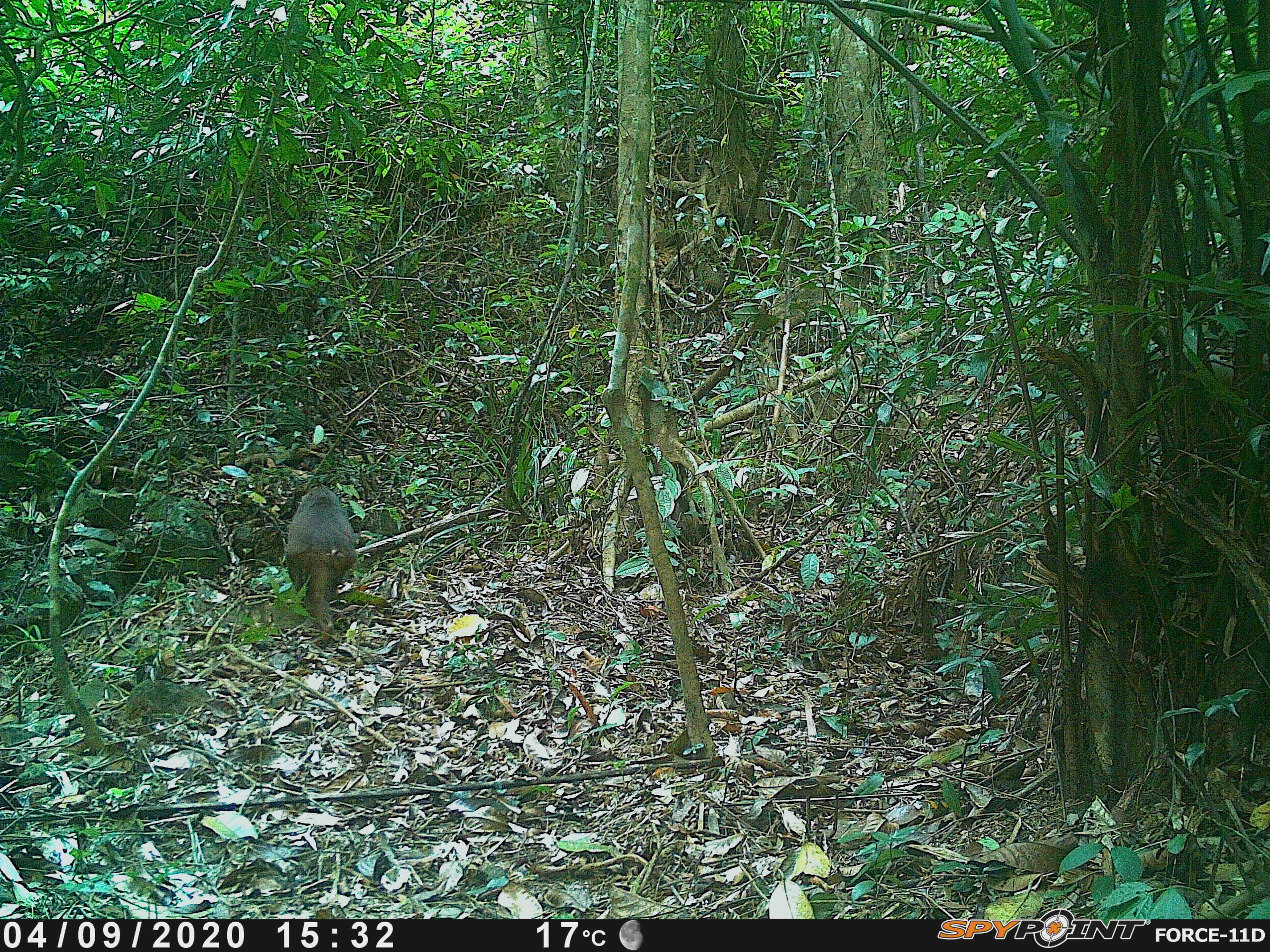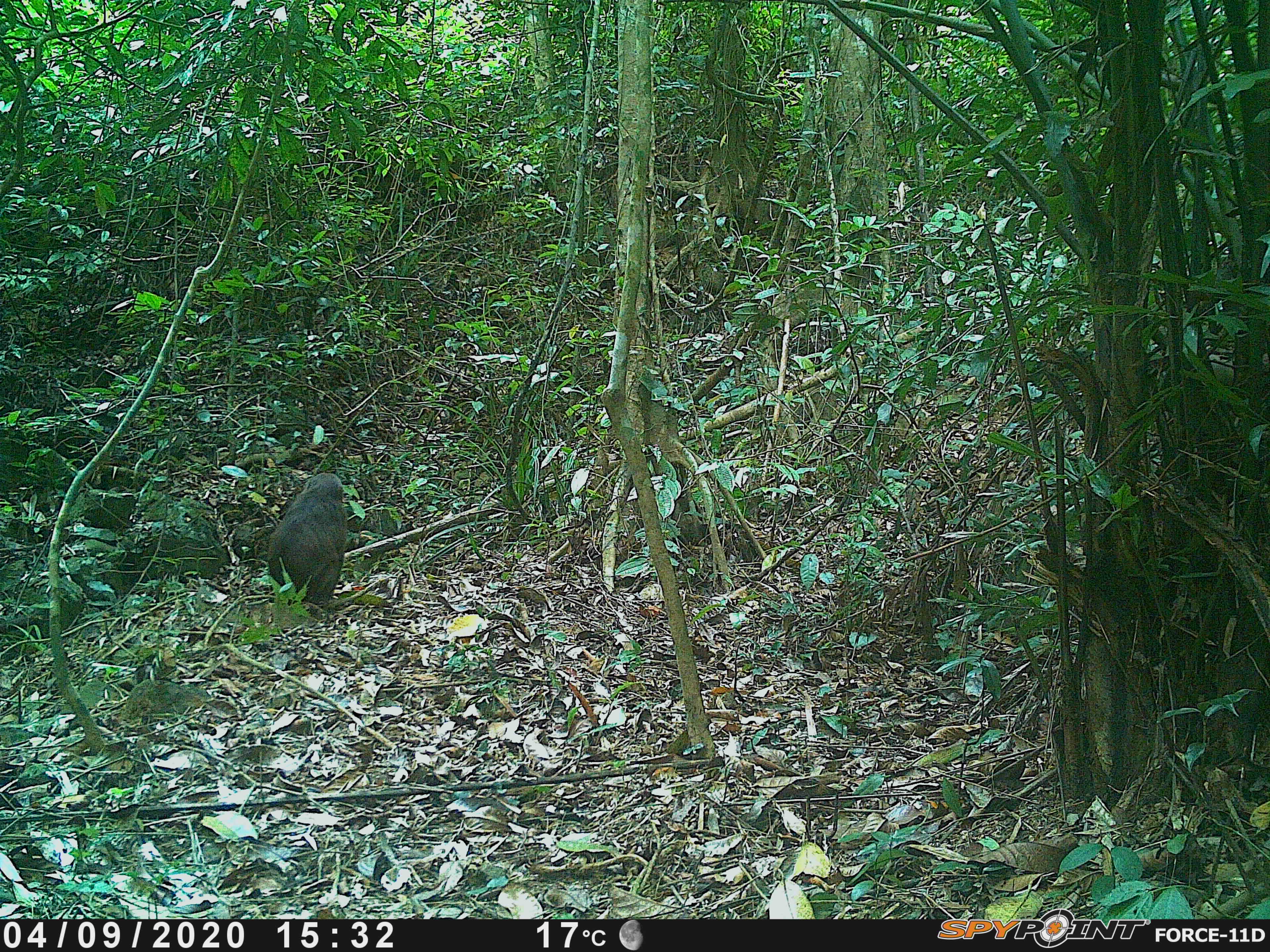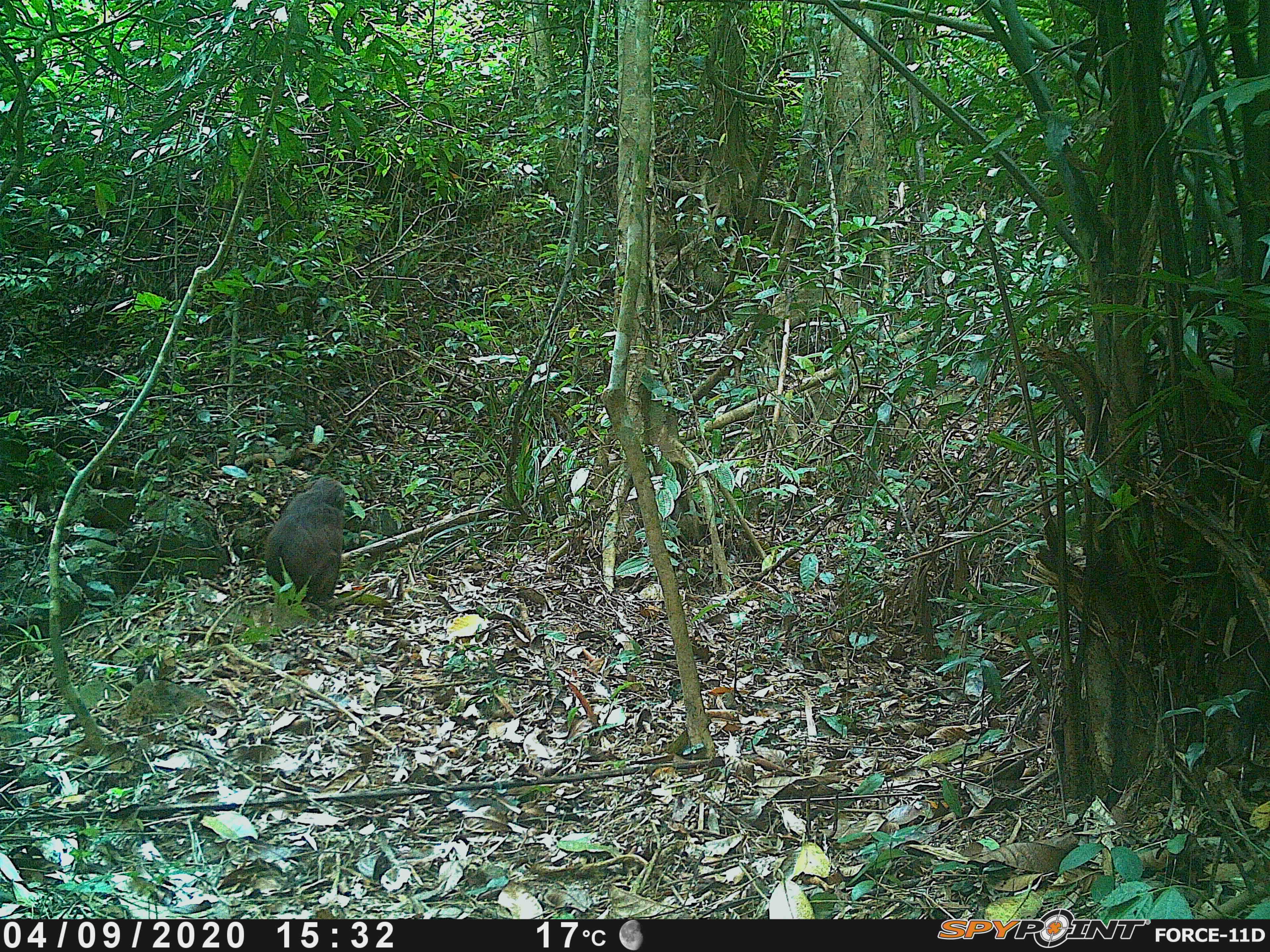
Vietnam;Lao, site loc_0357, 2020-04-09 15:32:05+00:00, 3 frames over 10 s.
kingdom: Animalia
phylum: Chordata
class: Mammalia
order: Primates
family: Cercopithecidae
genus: Macaca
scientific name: Macaca arctoides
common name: stump-tailed macaque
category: stump tailed macaque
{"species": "stump tailed macaque (stump-tailed macaque) (Macaca arctoides)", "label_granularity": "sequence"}